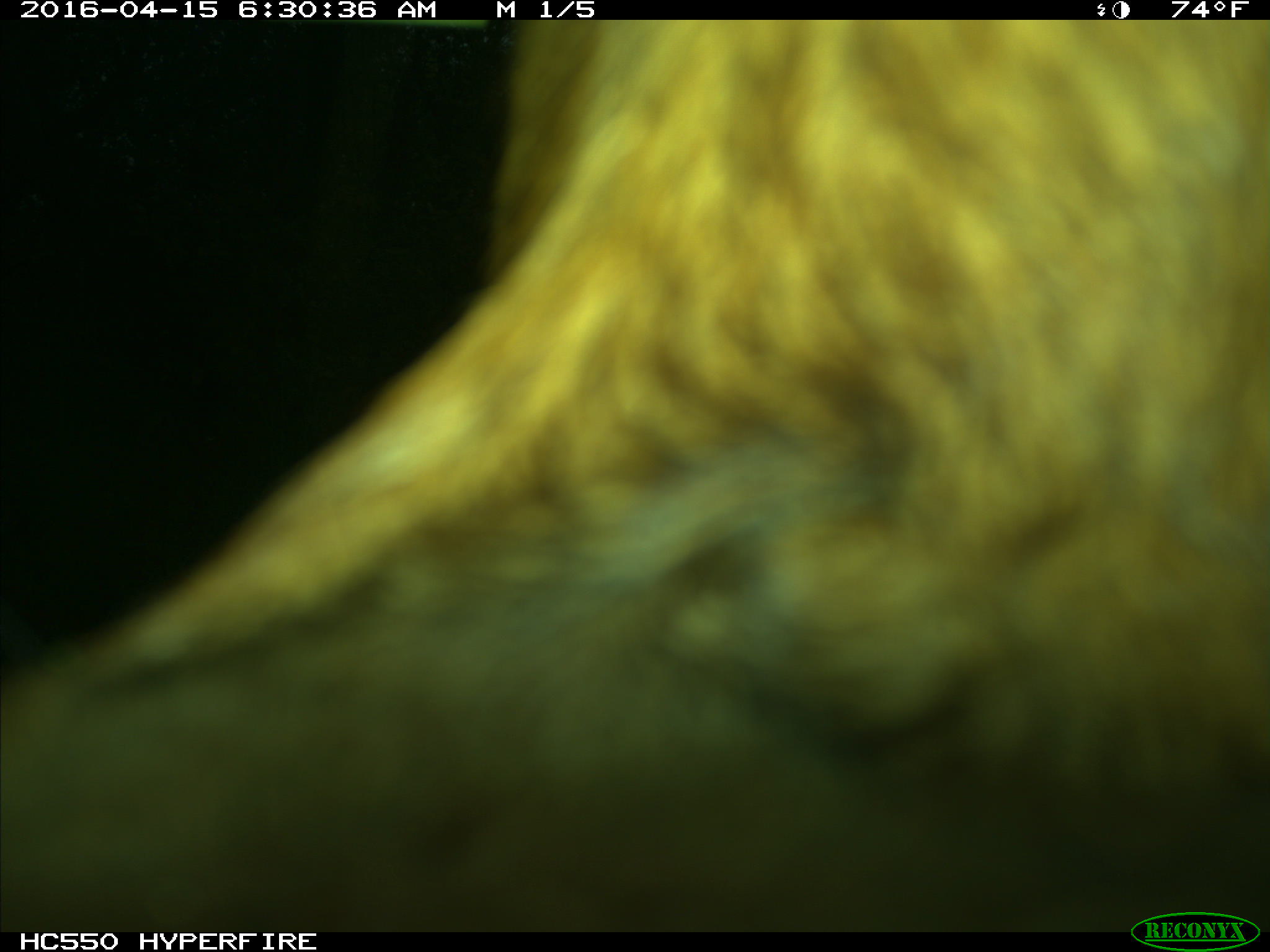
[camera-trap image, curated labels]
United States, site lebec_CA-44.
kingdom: Animalia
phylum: Chordata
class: Mammalia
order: Artiodactyla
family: Bovidae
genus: Bos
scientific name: Bos taurus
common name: domestic cow